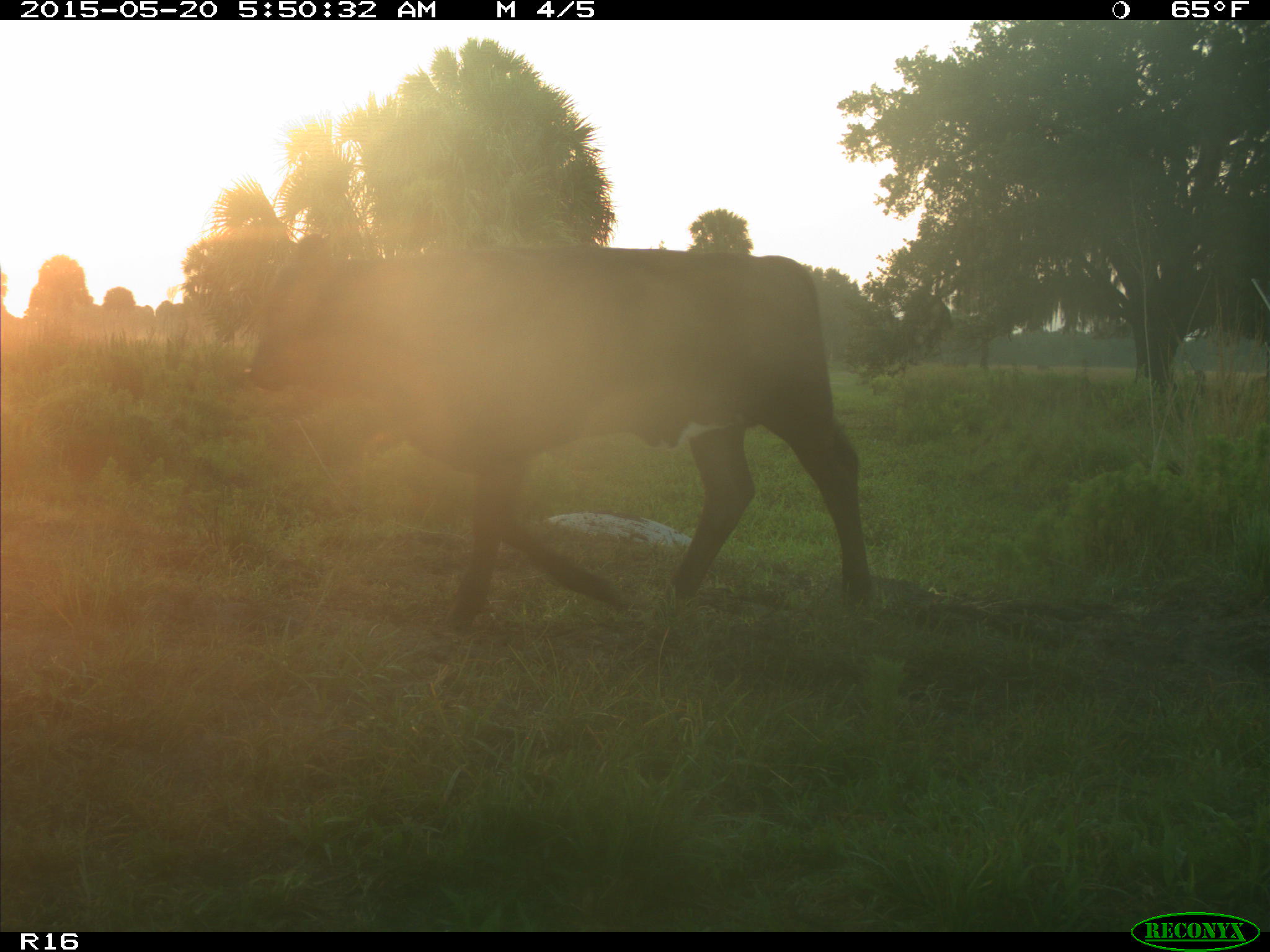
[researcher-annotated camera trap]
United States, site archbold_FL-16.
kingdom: Animalia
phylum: Chordata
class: Mammalia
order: Artiodactyla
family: Bovidae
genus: Bos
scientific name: Bos taurus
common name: domestic cow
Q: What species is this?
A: Bos taurus (domestic cow).